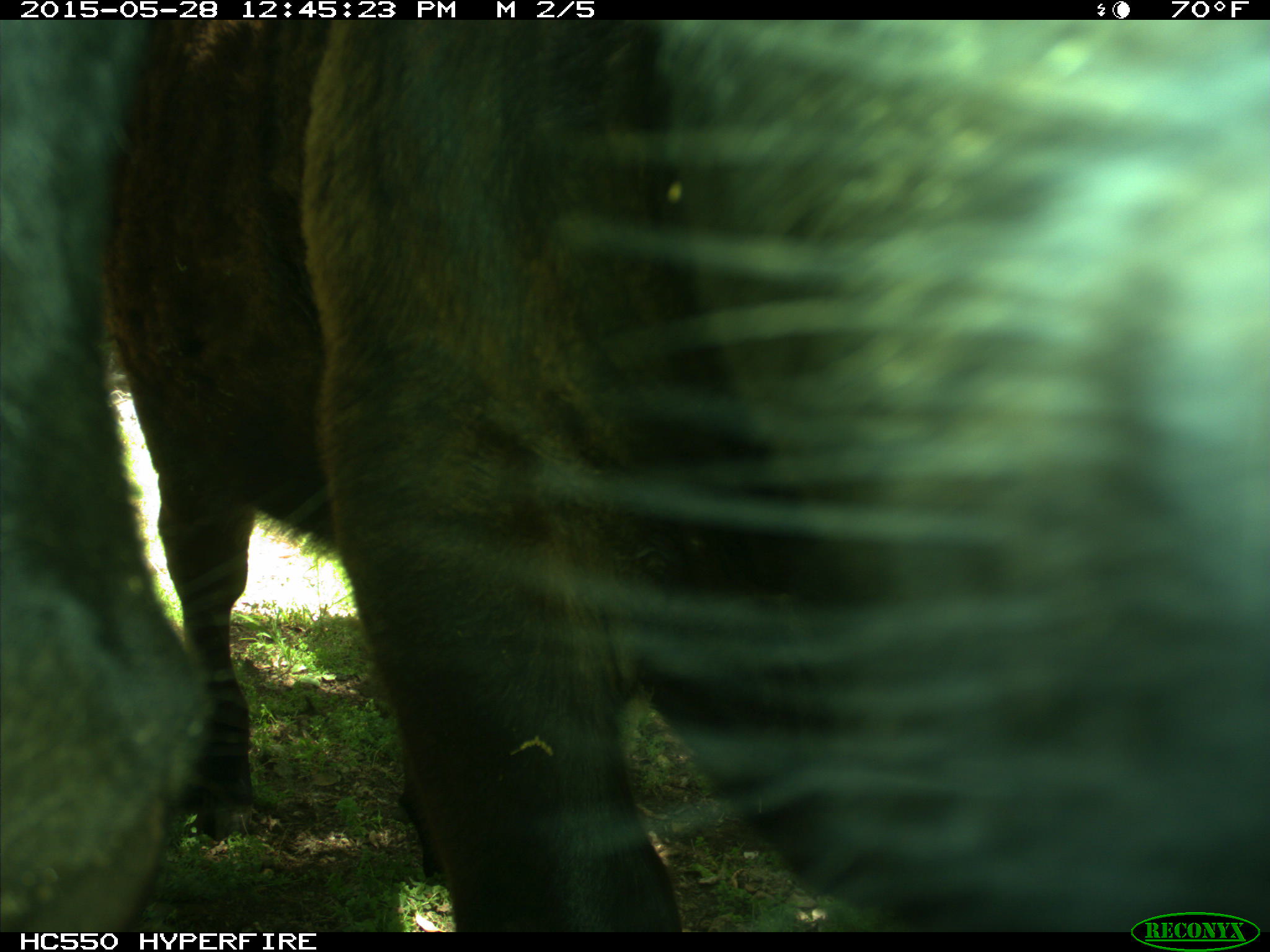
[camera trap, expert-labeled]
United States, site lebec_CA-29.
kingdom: Animalia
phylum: Chordata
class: Mammalia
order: Artiodactyla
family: Bovidae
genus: Bos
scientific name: Bos taurus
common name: domestic cow